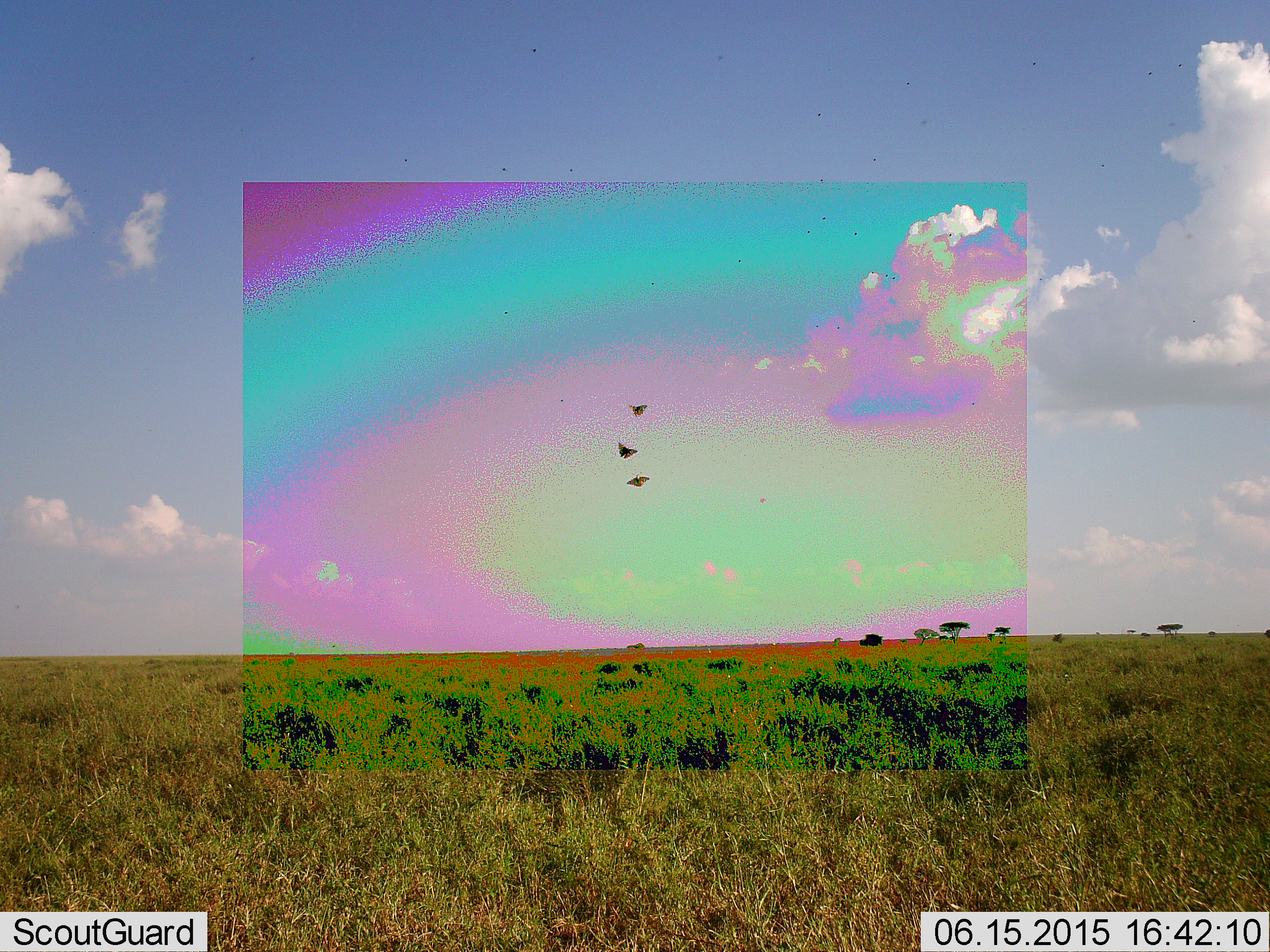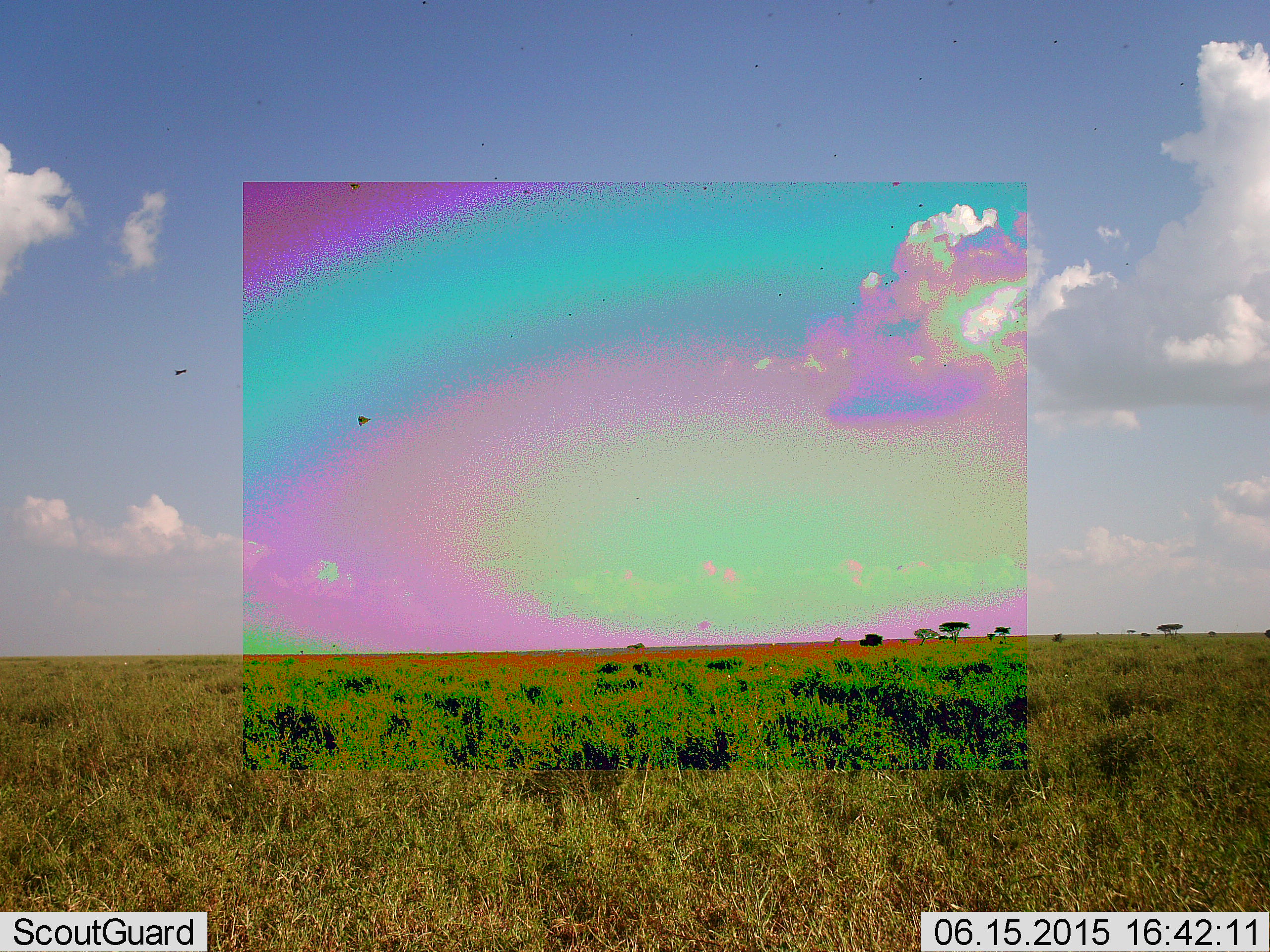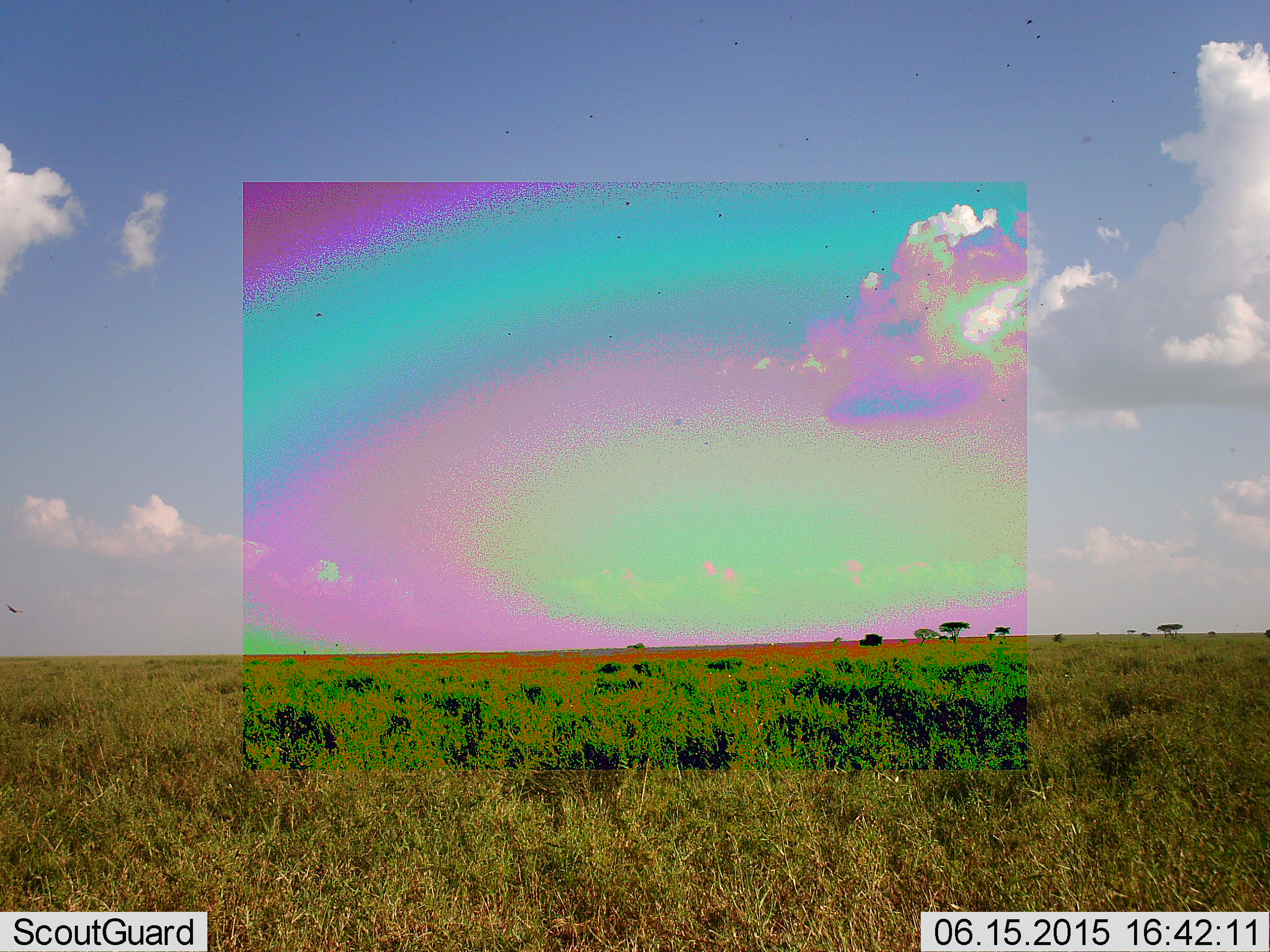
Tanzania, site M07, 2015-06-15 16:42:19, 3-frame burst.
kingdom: Animalia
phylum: Chordata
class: Aves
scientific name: Aves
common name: bird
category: otherbird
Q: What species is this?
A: Otherbird (bird) (Aves).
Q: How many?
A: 3.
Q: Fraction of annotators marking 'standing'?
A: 0%.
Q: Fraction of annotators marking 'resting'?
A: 0%.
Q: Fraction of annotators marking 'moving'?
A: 100%.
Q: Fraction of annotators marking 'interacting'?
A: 0%.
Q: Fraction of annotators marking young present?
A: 0%.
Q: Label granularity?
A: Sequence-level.